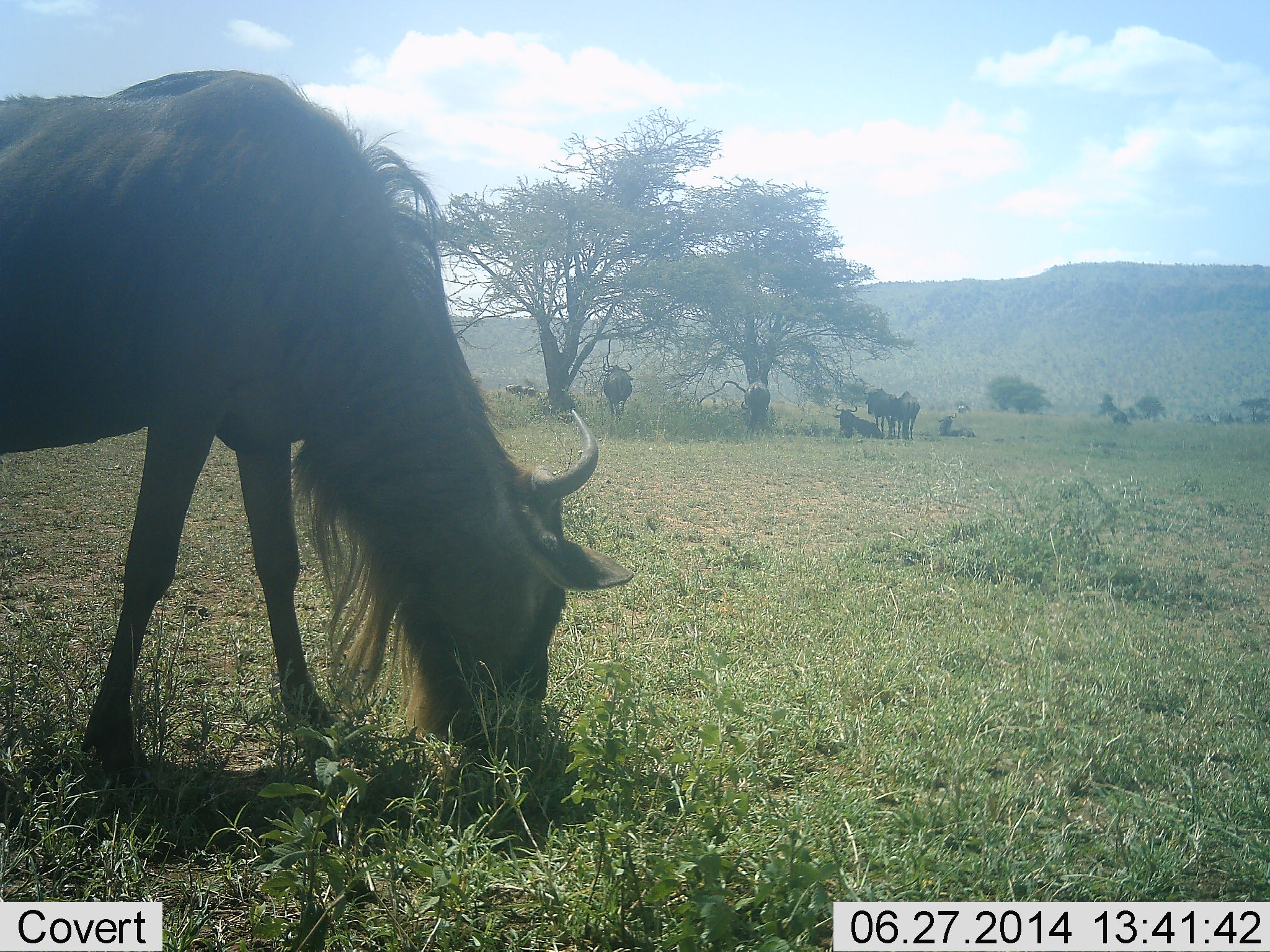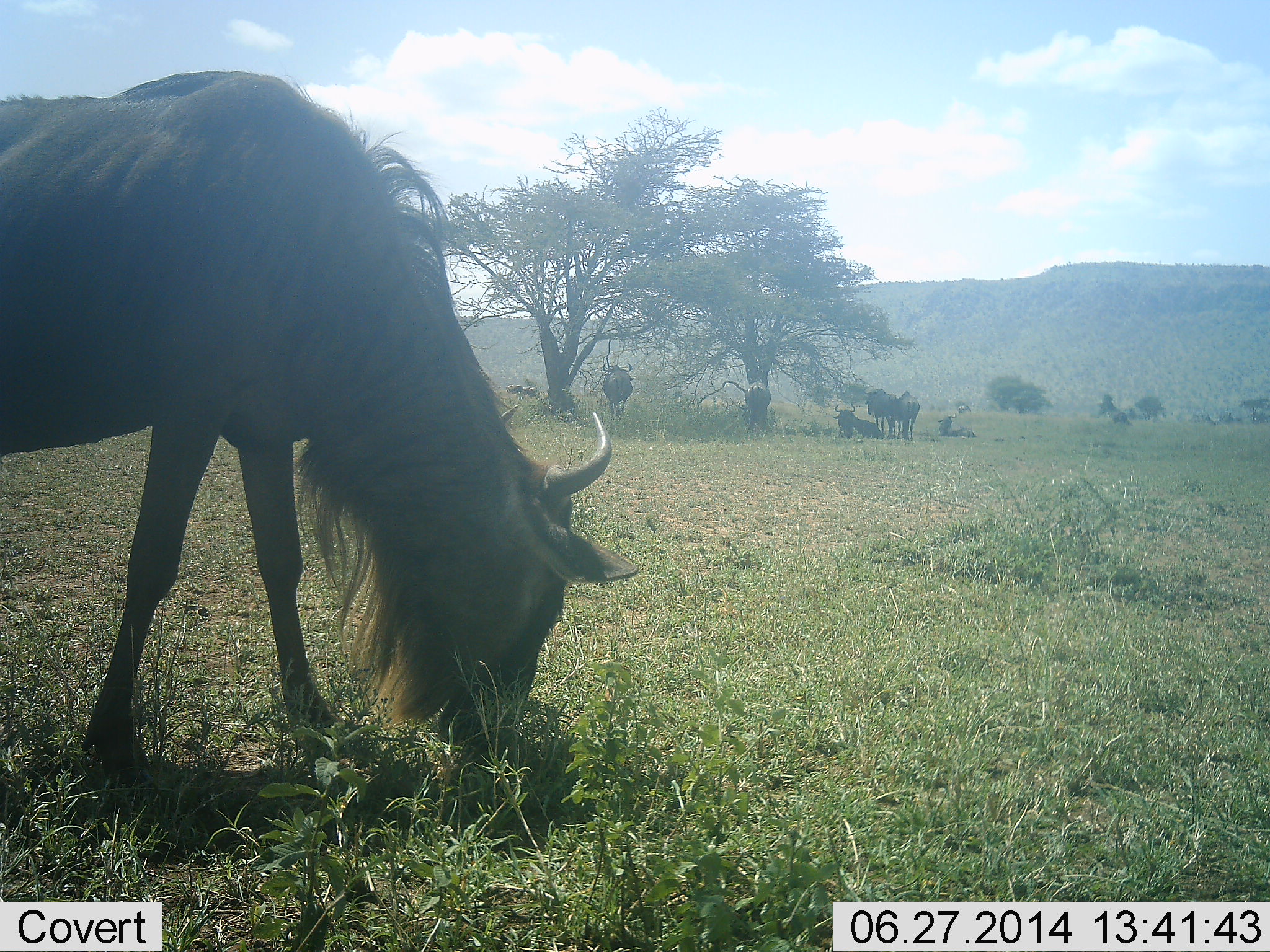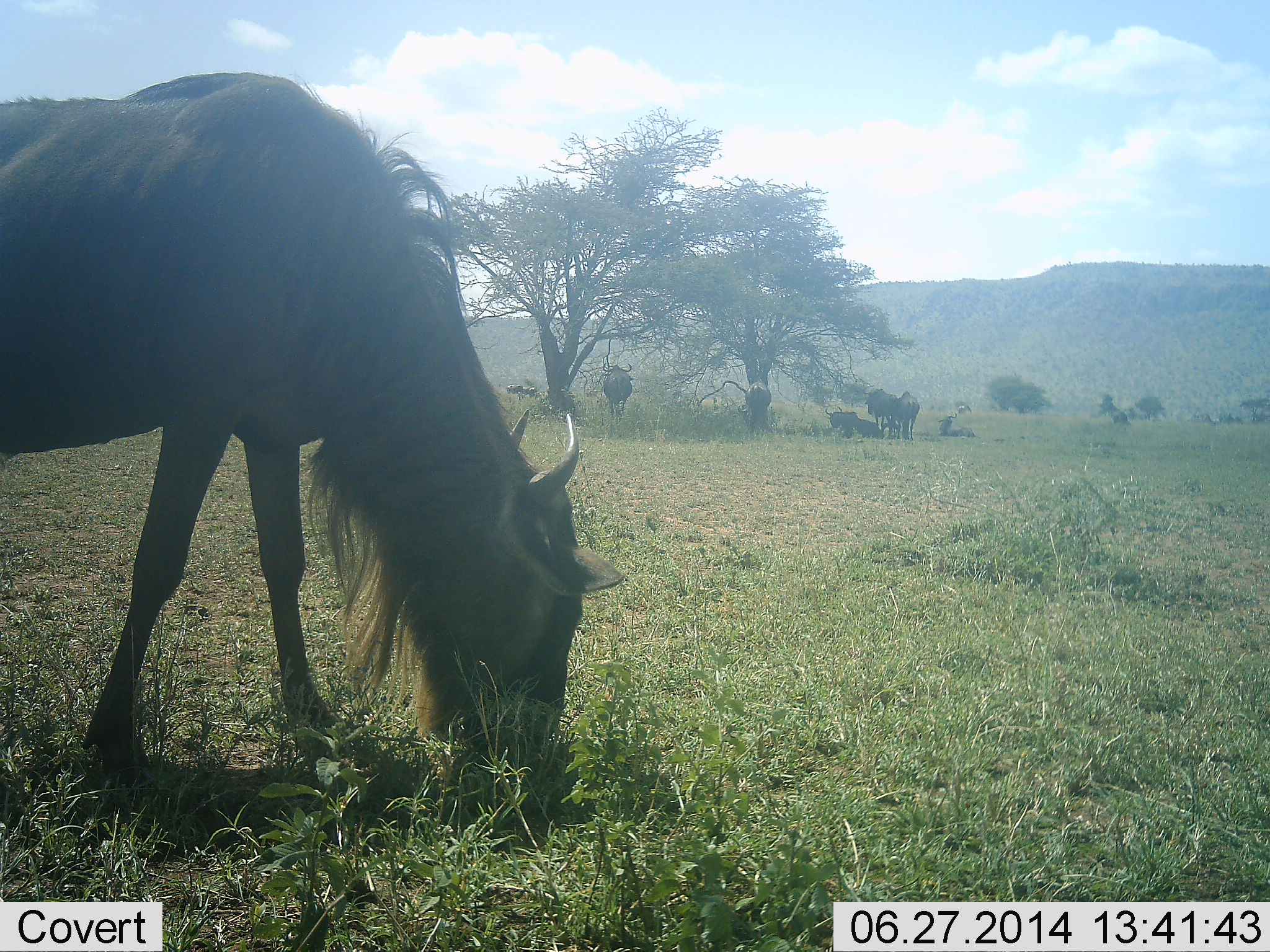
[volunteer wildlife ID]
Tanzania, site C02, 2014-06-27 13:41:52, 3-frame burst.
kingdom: Animalia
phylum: Chordata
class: Mammalia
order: Artiodactyla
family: Bovidae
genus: Connochaetes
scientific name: Connochaetes taurinus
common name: blue wildebeest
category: wildebeest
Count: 6.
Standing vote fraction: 50%.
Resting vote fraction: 90%.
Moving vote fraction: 20%.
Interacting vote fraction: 10%.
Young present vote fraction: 0%.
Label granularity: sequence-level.